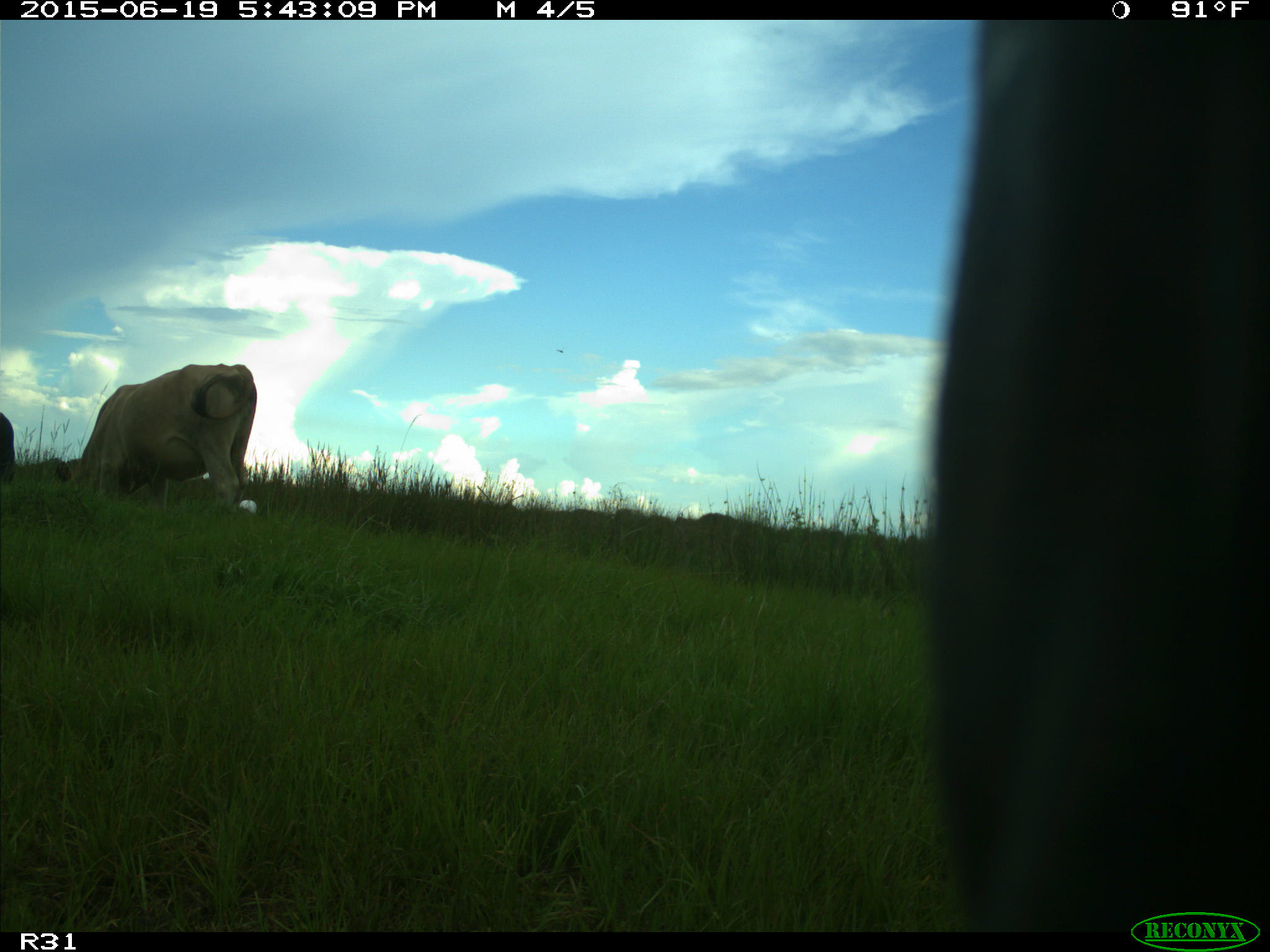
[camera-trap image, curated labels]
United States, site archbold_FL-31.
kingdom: Animalia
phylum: Chordata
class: Mammalia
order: Artiodactyla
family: Bovidae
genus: Bos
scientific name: Bos taurus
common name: domestic cow